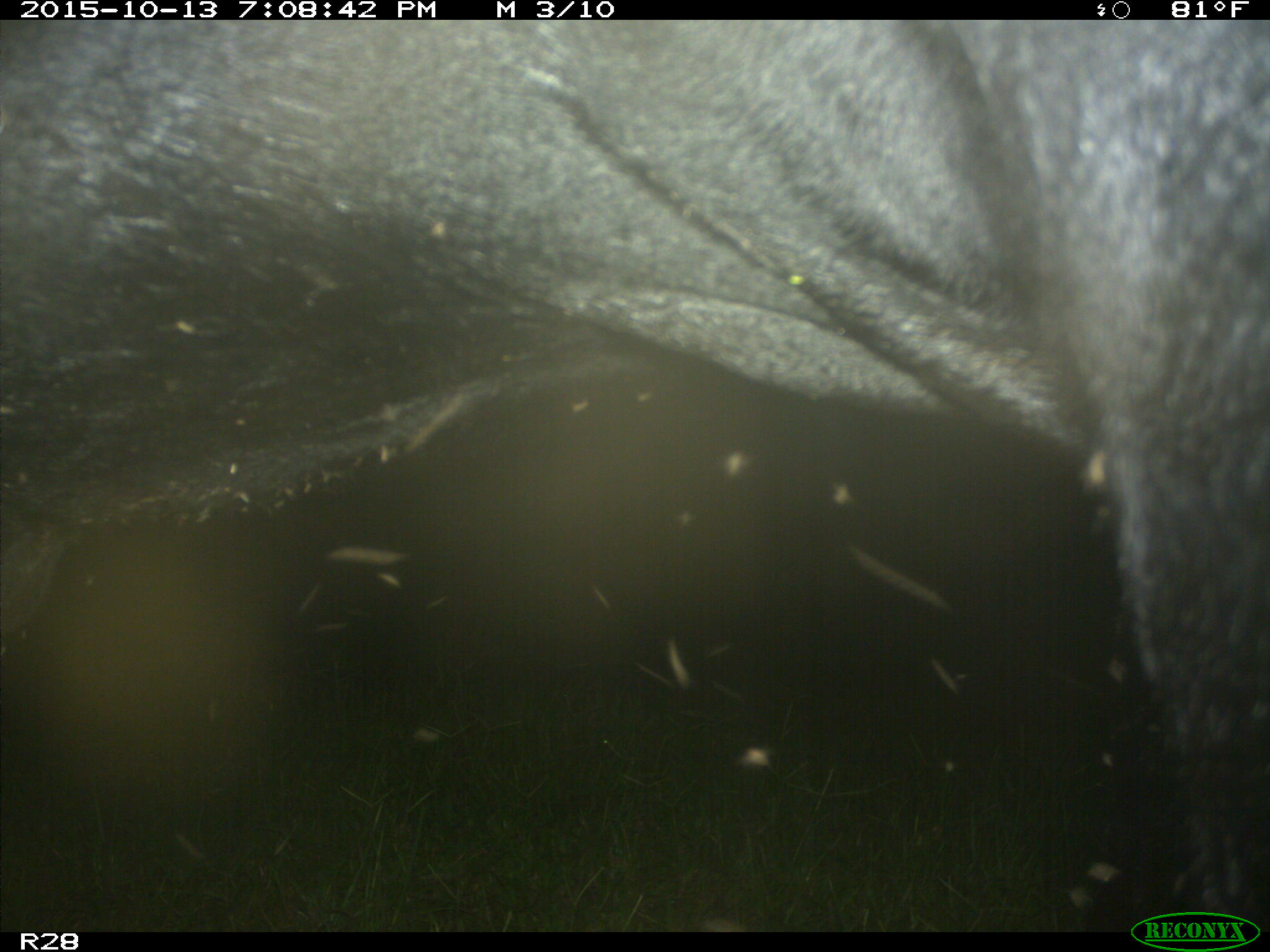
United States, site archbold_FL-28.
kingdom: Animalia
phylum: Chordata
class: Mammalia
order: Artiodactyla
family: Bovidae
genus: Bos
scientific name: Bos taurus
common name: domestic cow